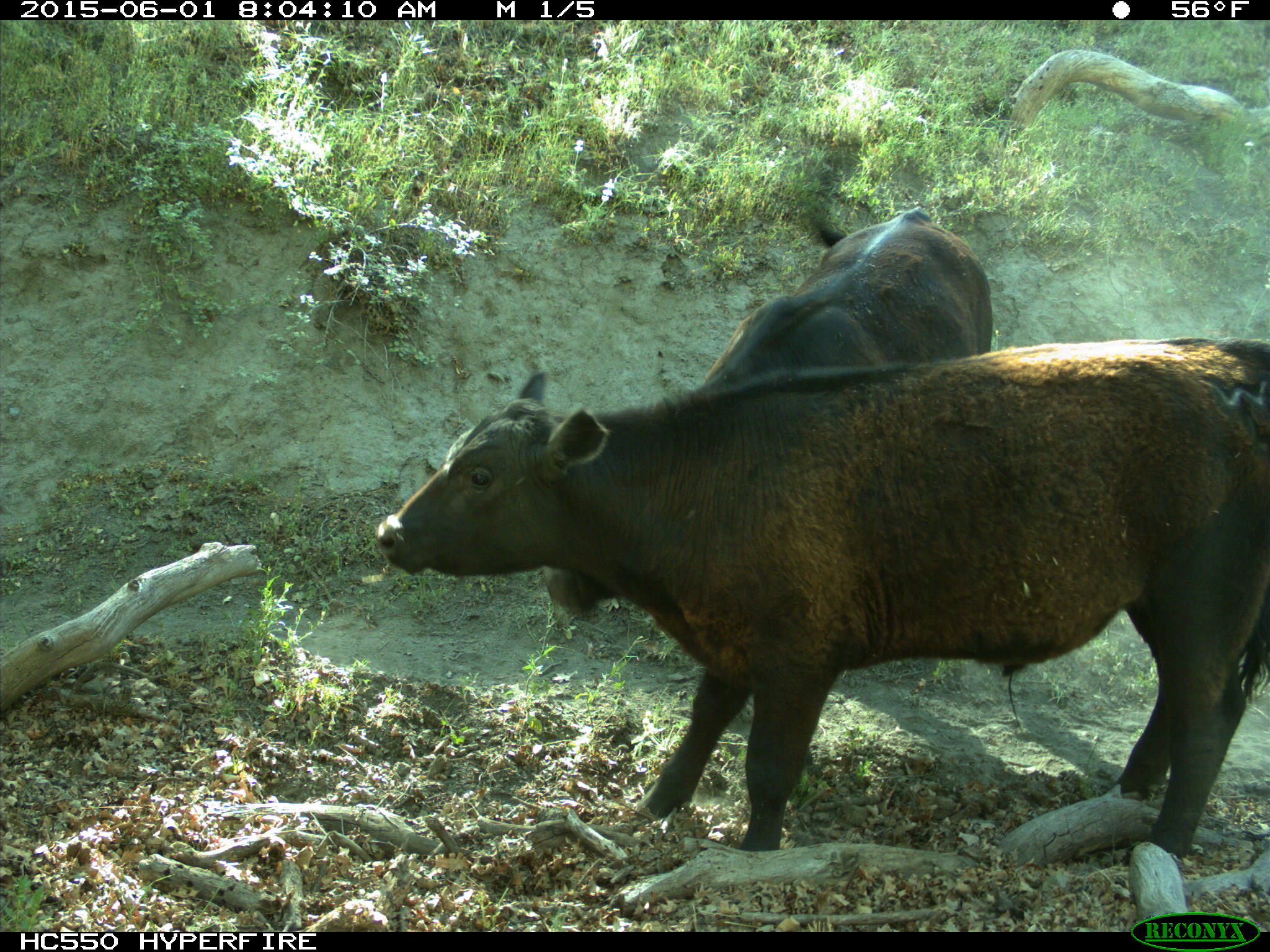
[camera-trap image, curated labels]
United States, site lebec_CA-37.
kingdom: Animalia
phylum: Chordata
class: Mammalia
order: Artiodactyla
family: Bovidae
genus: Bos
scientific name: Bos taurus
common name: domestic cow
Bos taurus (domestic cow).